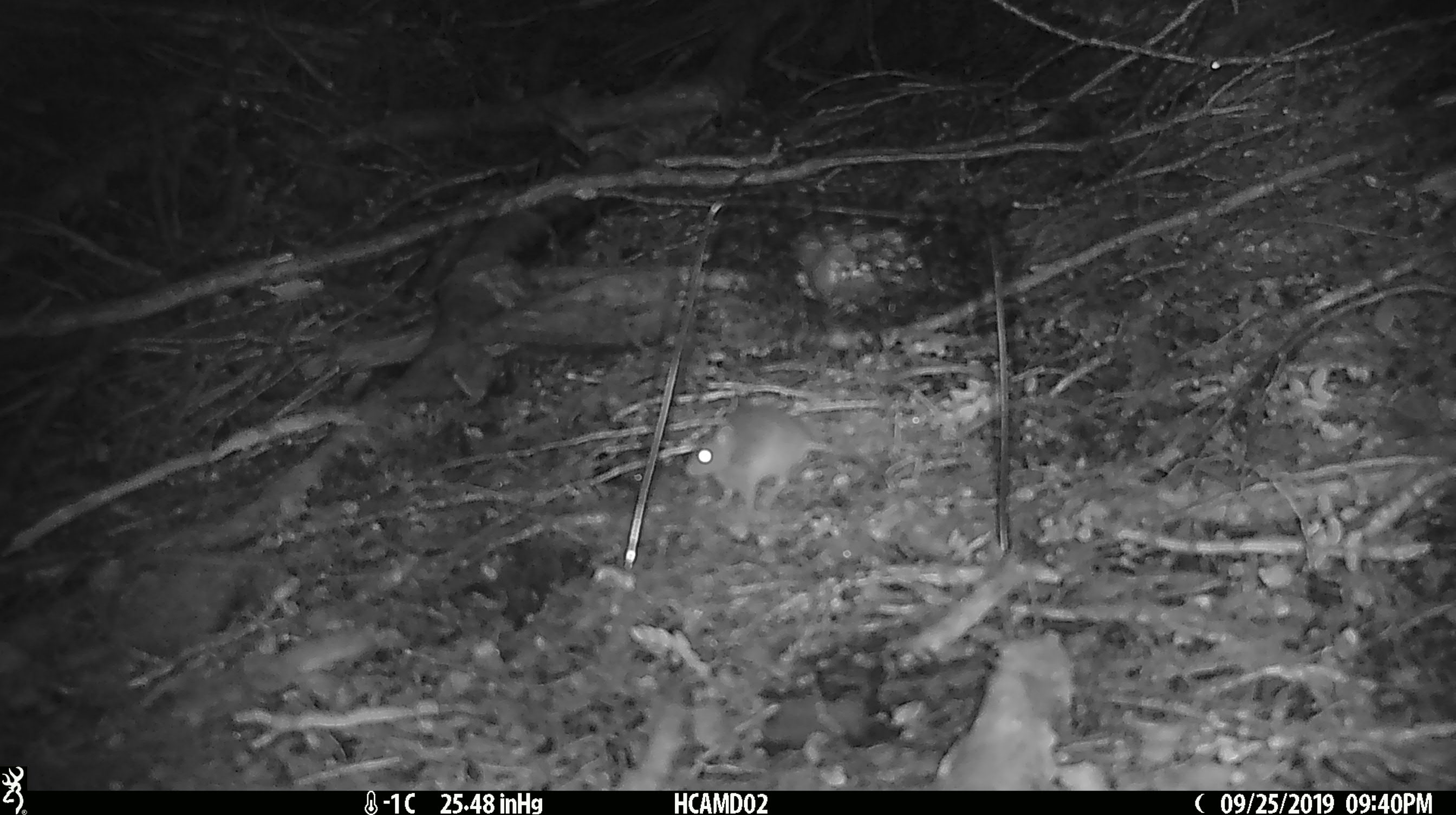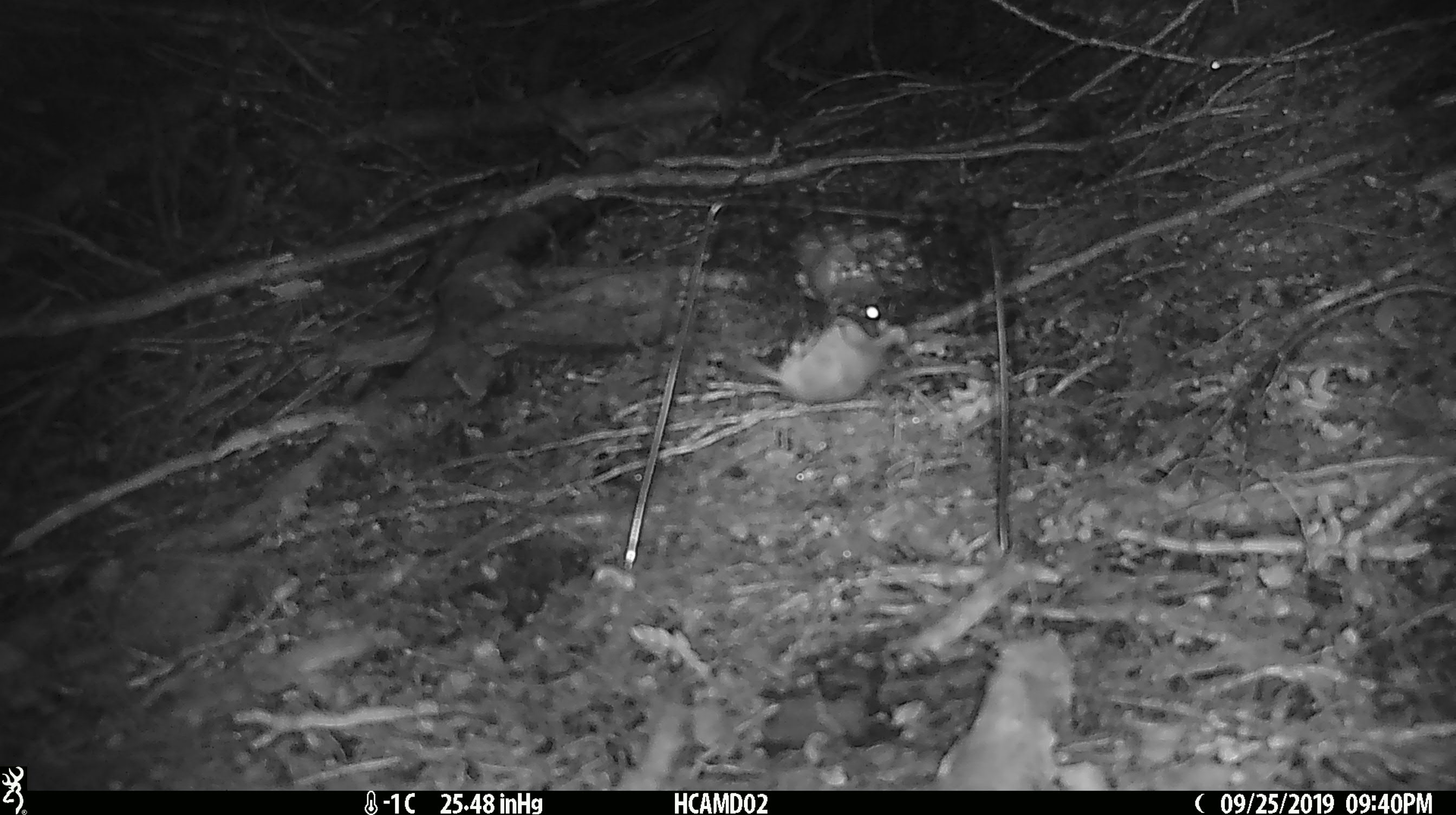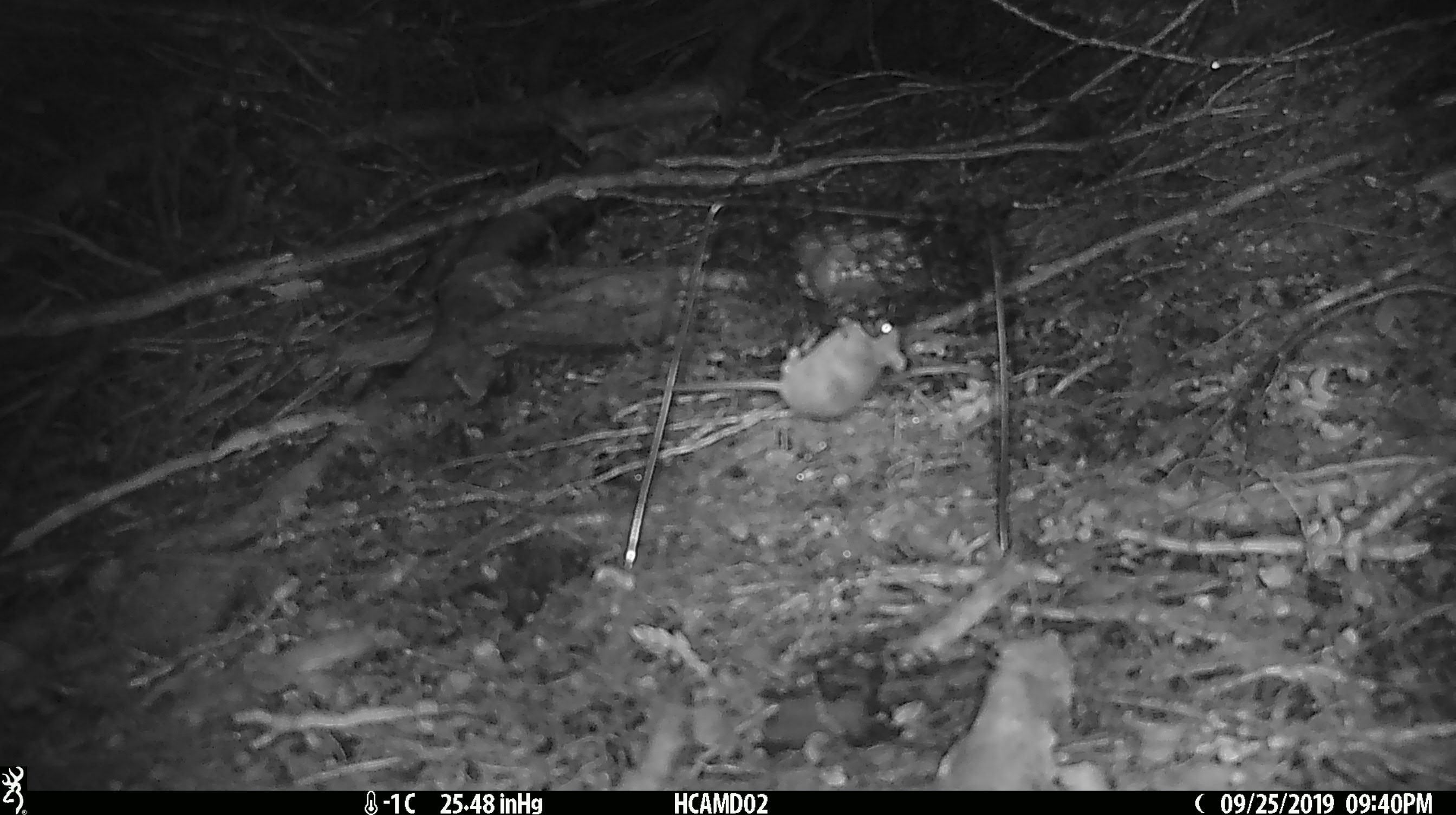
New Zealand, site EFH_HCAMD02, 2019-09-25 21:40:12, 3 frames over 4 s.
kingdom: Animalia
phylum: Chordata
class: Mammalia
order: Rodentia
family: Muridae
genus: Mus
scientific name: Mus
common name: mouse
Mouse (Mus).